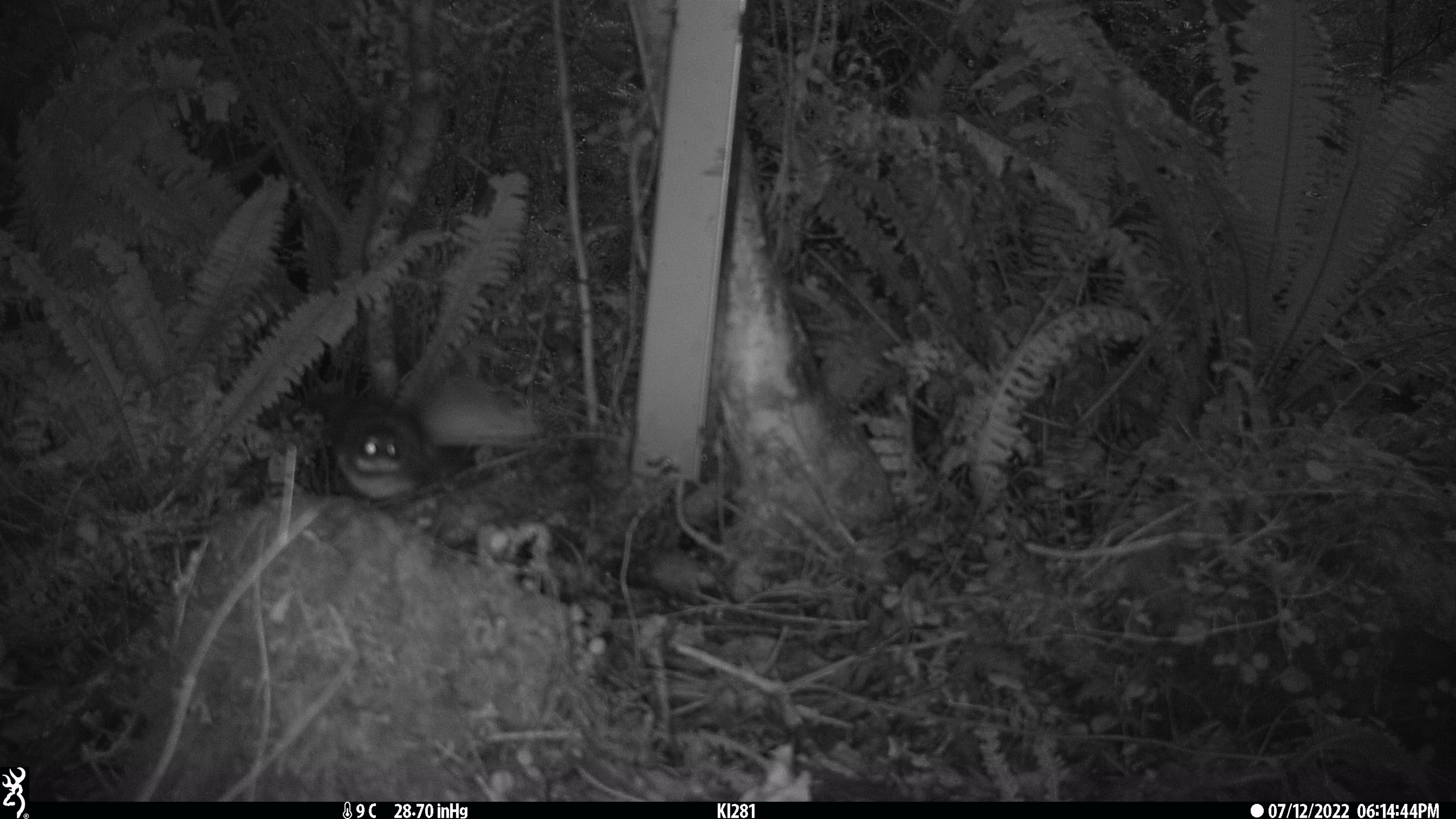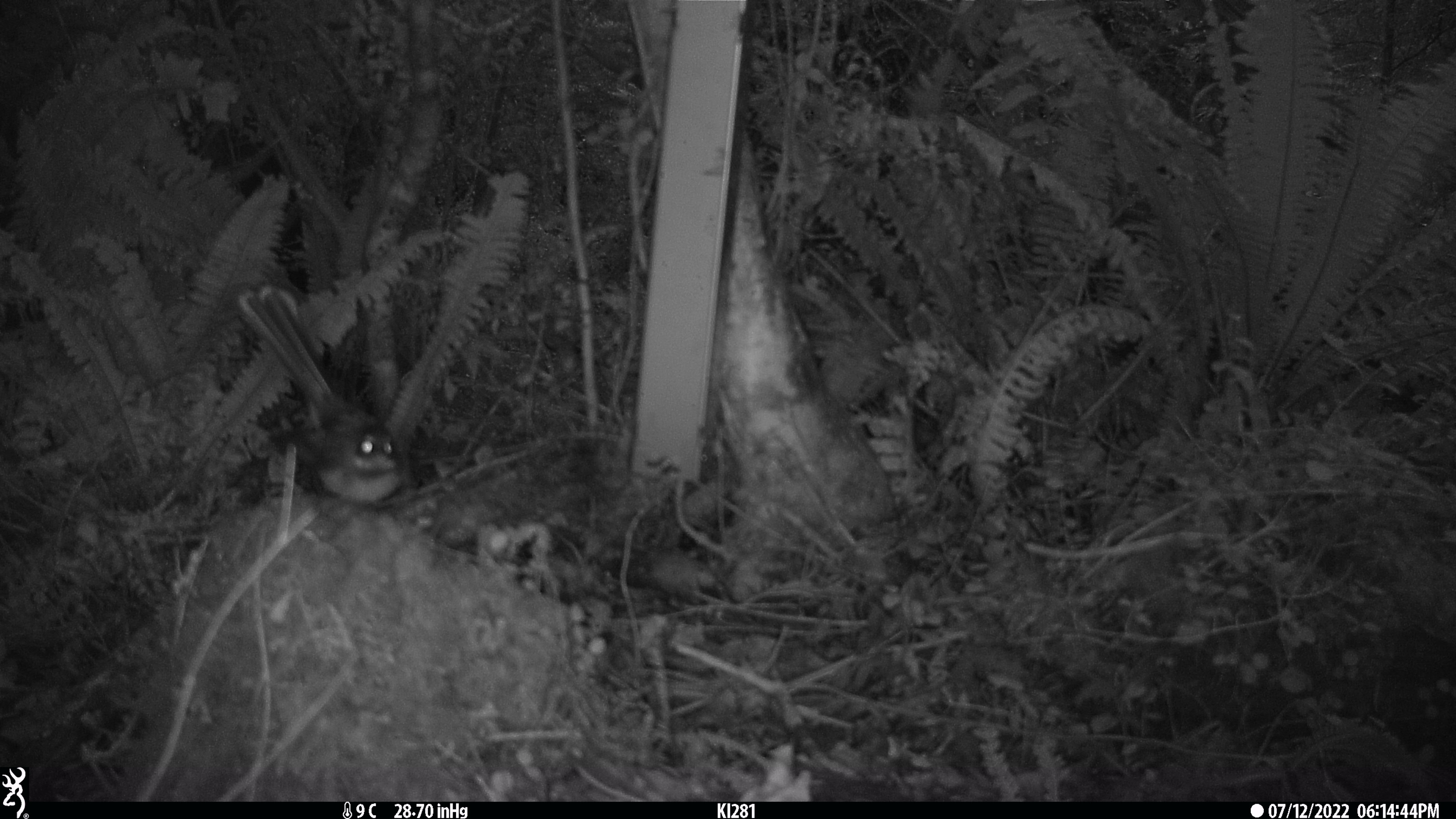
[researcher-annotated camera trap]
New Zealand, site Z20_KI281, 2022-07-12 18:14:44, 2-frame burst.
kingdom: Animalia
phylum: Chordata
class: Aves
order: Passeriformes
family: Rhipiduridae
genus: Rhipidura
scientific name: Rhipidura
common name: fantails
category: fantail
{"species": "fantail (fantails) (Rhipidura)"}